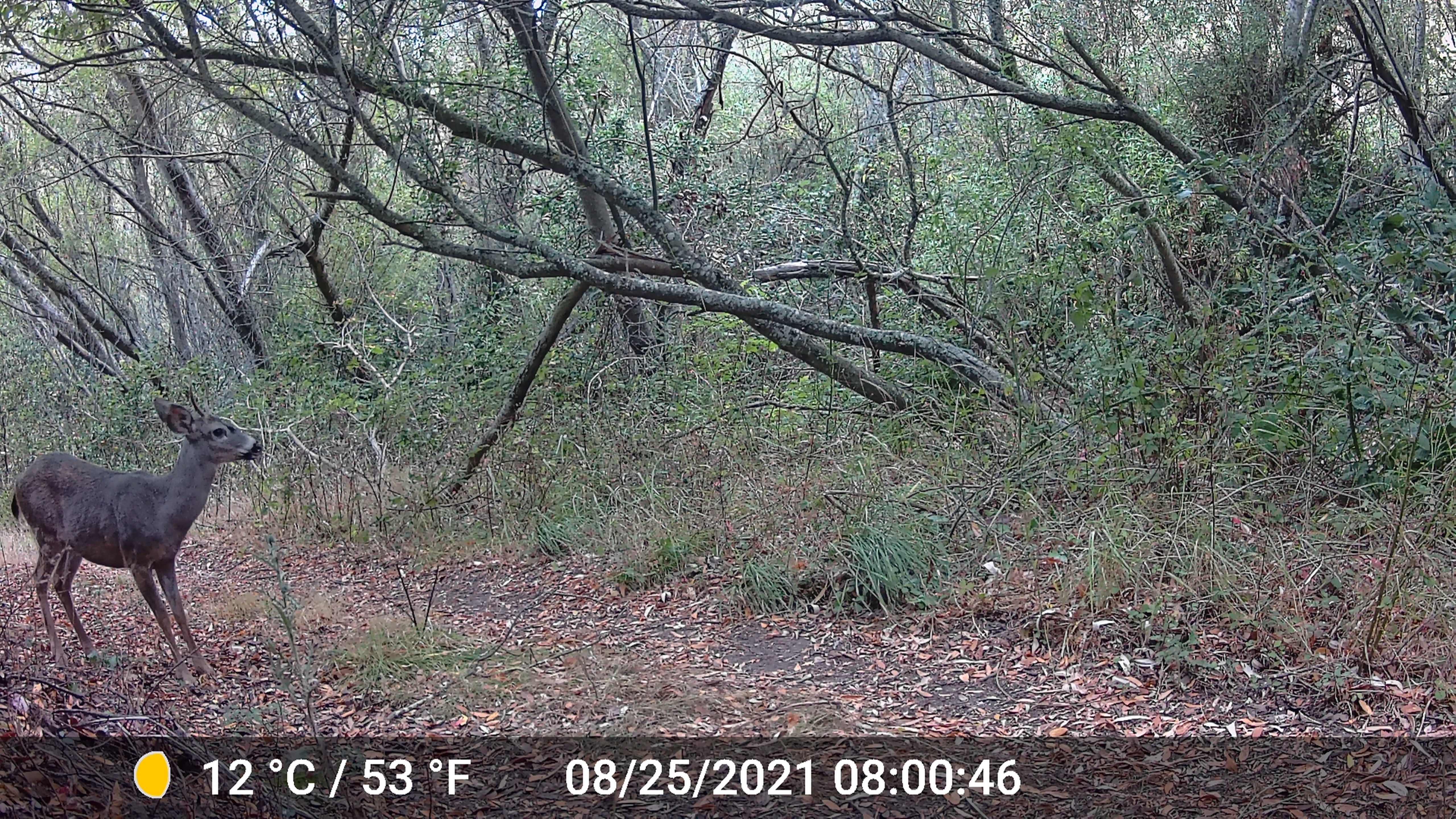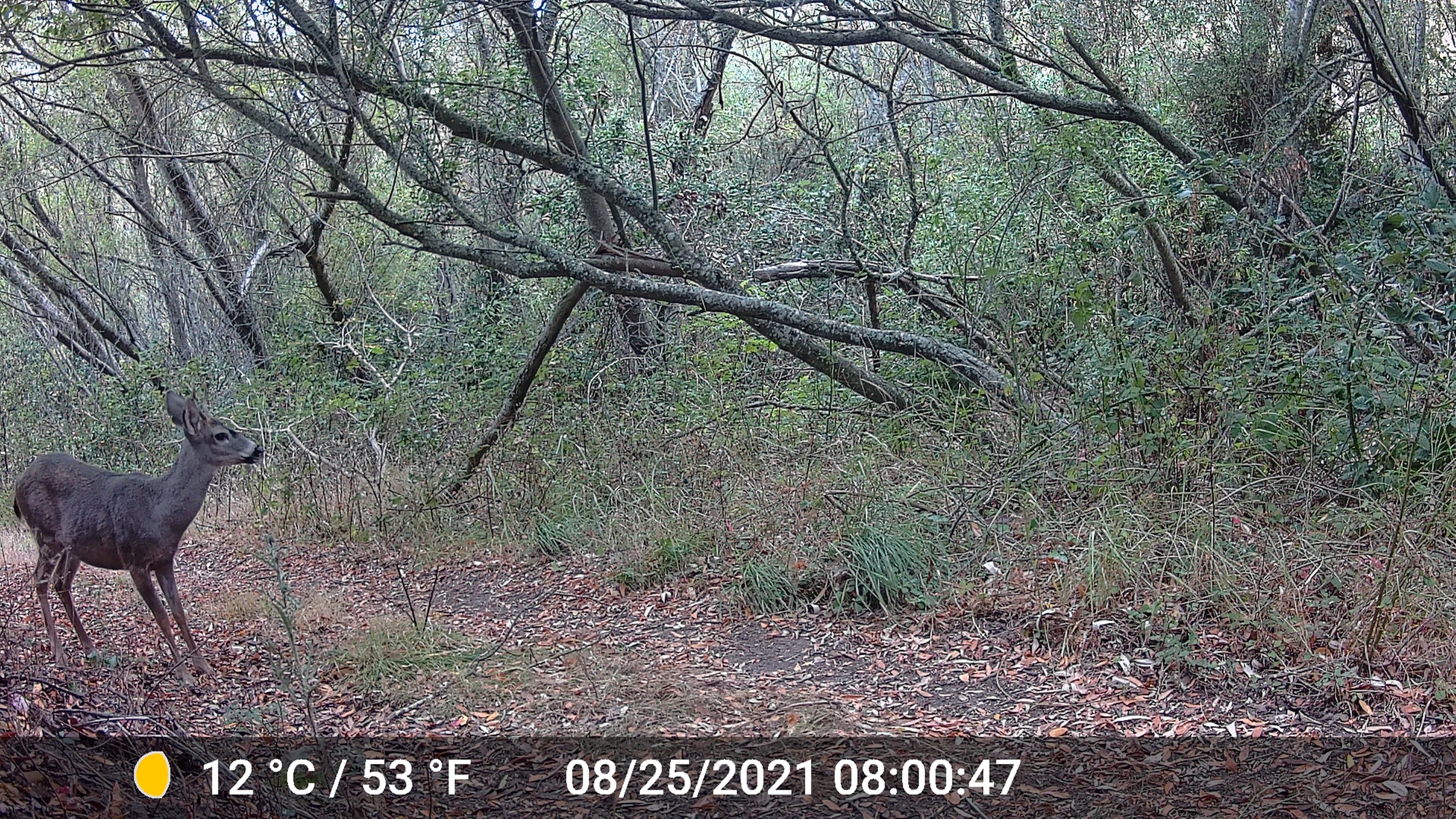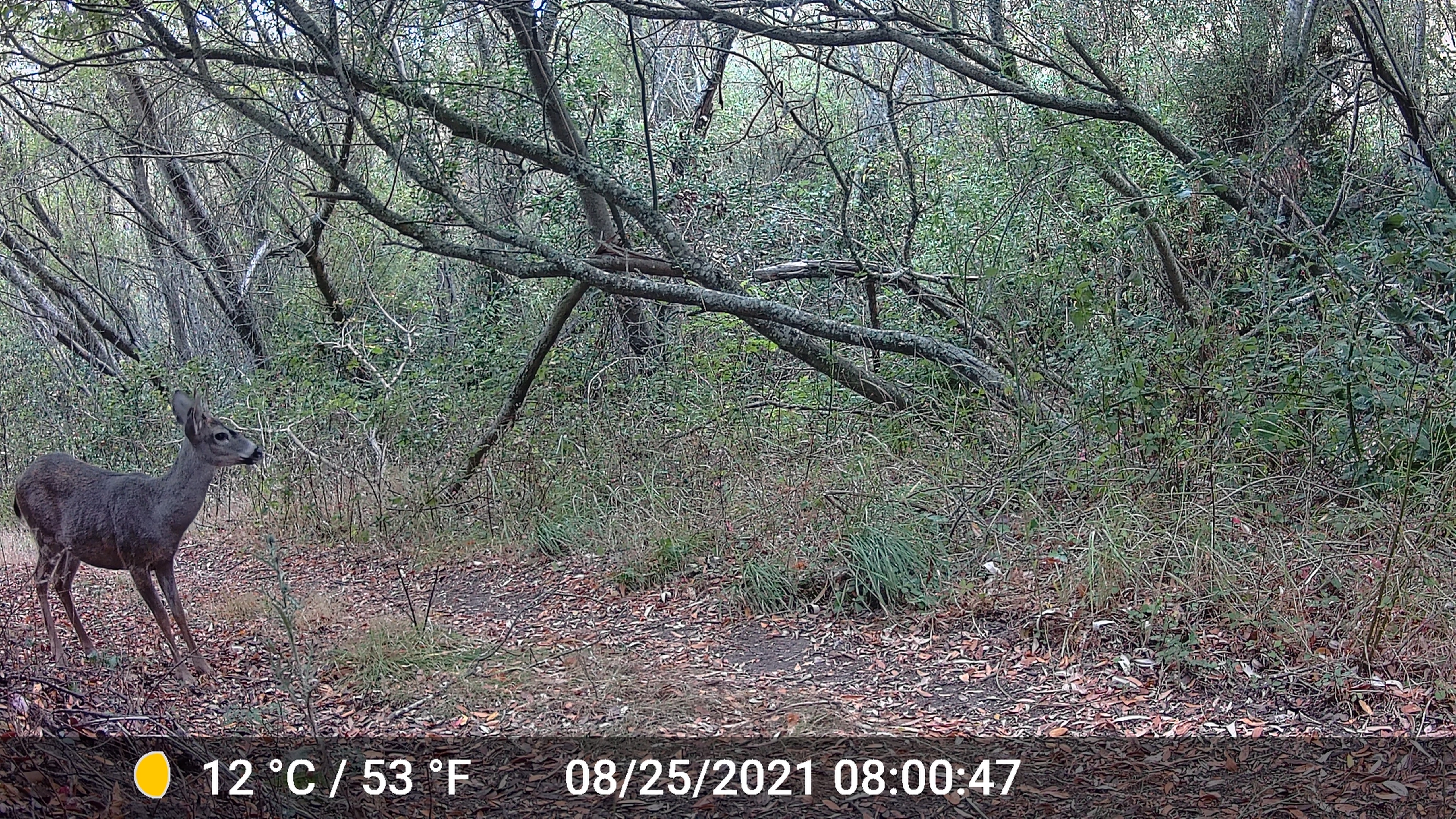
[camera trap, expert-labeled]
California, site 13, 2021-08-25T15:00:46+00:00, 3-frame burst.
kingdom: Animalia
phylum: Chordata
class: Mammalia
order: Artiodactyla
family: Cervidae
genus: Odocoileus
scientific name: Odocoileus hemionus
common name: mule deer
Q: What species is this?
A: Mule deer (Odocoileus hemionus).